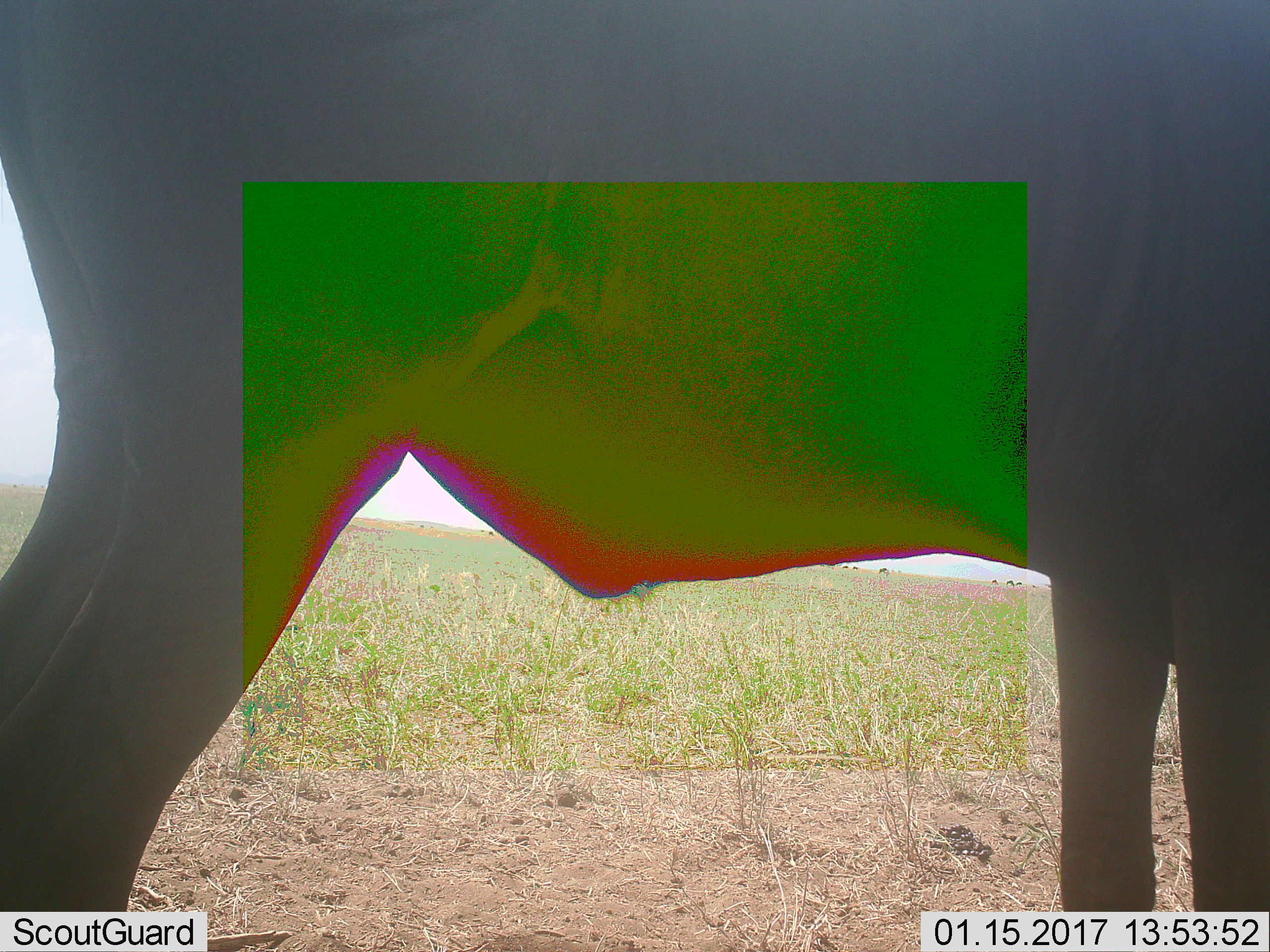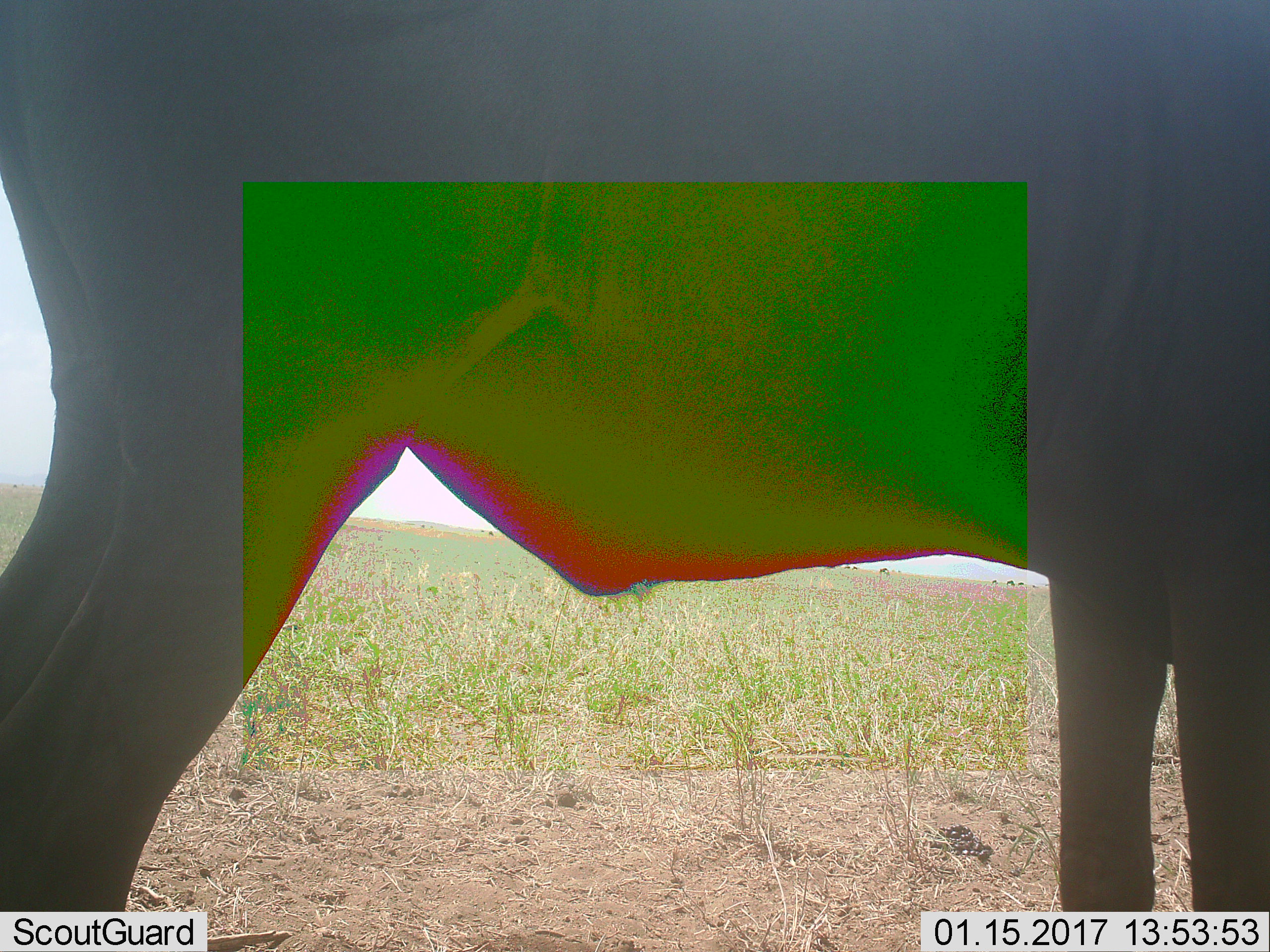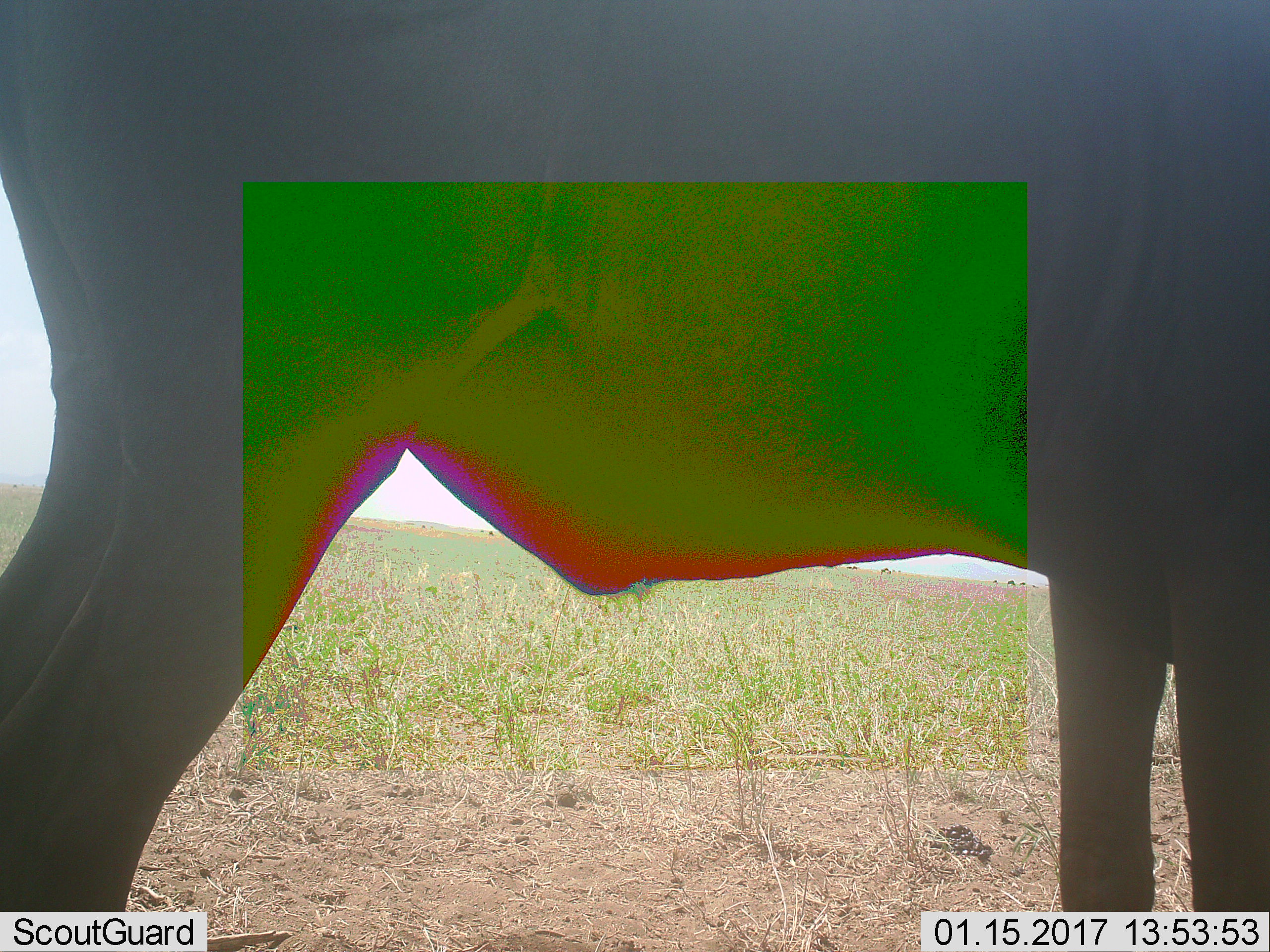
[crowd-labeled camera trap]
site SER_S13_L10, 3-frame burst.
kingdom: Animalia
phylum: Chordata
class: Mammalia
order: Artiodactyla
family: Bovidae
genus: Connochaetes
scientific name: Connochaetes taurinus taurinus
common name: blue wildebeest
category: wildebeestblue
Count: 1.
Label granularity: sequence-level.